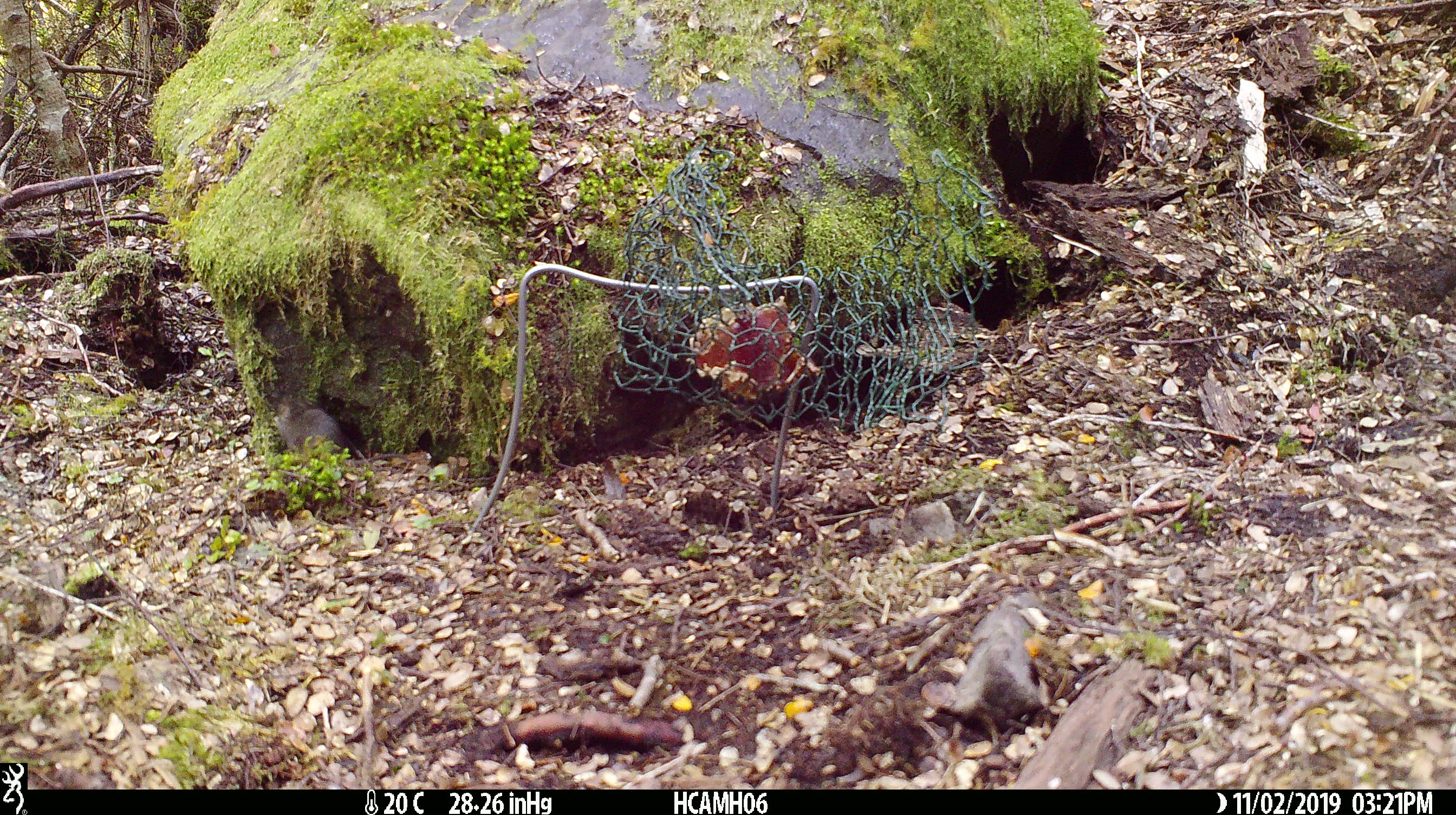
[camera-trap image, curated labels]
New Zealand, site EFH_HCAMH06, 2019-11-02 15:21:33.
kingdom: Animalia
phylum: Chordata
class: Mammalia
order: Rodentia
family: Muridae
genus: Mus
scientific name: Mus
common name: mouse